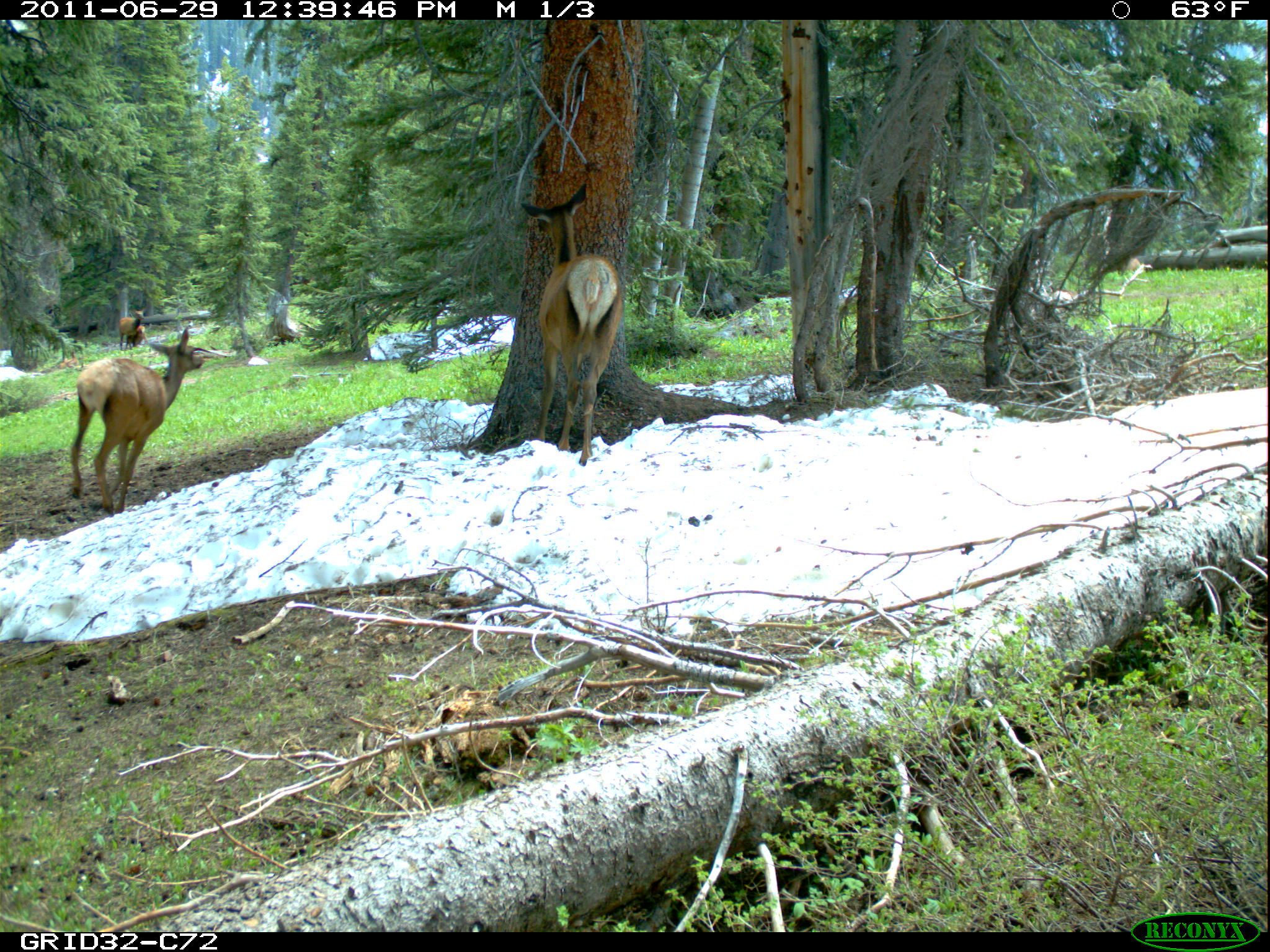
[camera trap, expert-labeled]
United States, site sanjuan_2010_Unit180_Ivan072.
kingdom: Animalia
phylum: Chordata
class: Mammalia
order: Artiodactyla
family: Cervidae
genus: Cervus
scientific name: Cervus elaphus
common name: red deer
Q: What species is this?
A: Cervus elaphus (red deer).